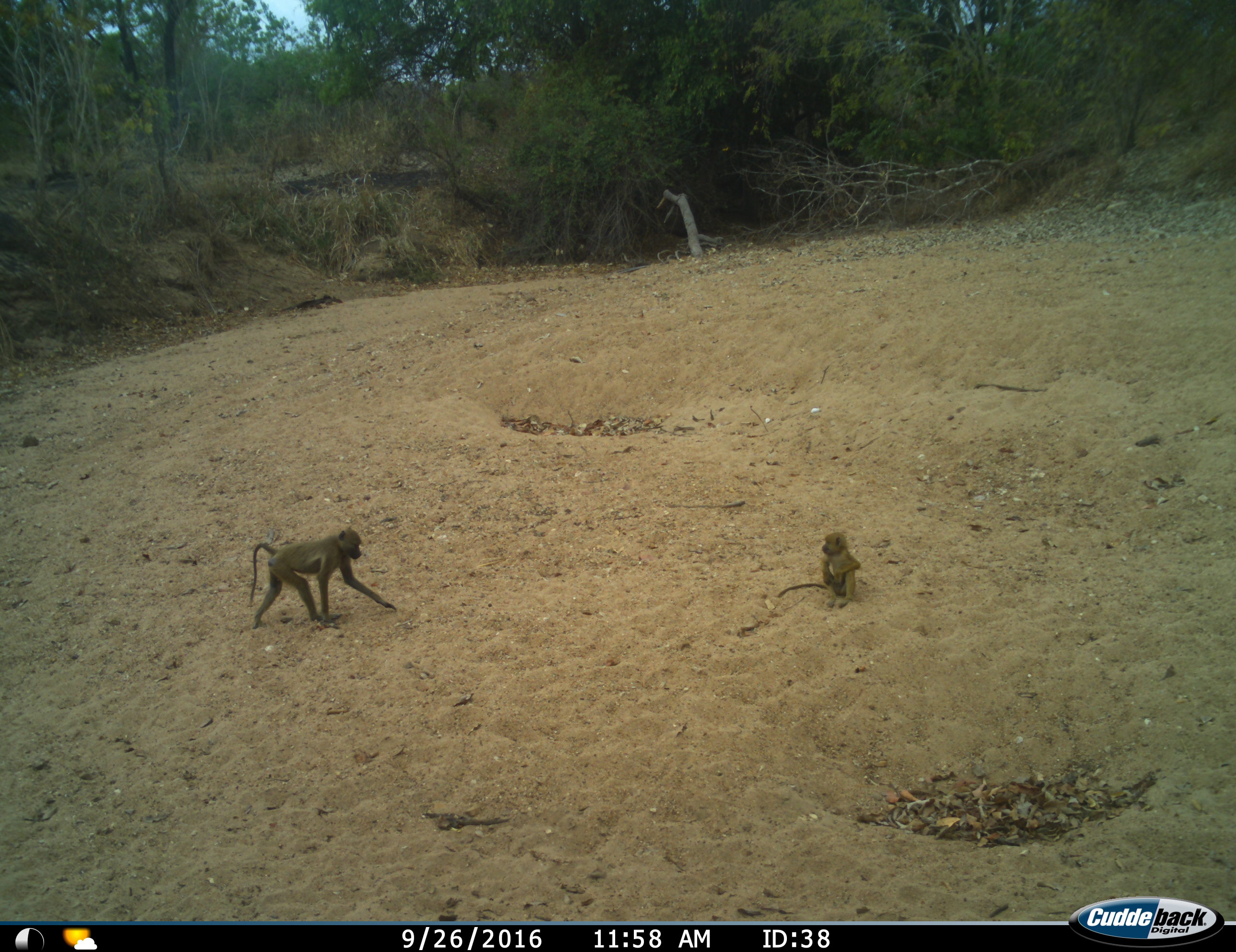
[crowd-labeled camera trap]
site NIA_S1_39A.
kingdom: Animalia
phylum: Chordata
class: Mammalia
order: Primates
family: Cercopithecidae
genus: Papio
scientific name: Papio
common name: baboon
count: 2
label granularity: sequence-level